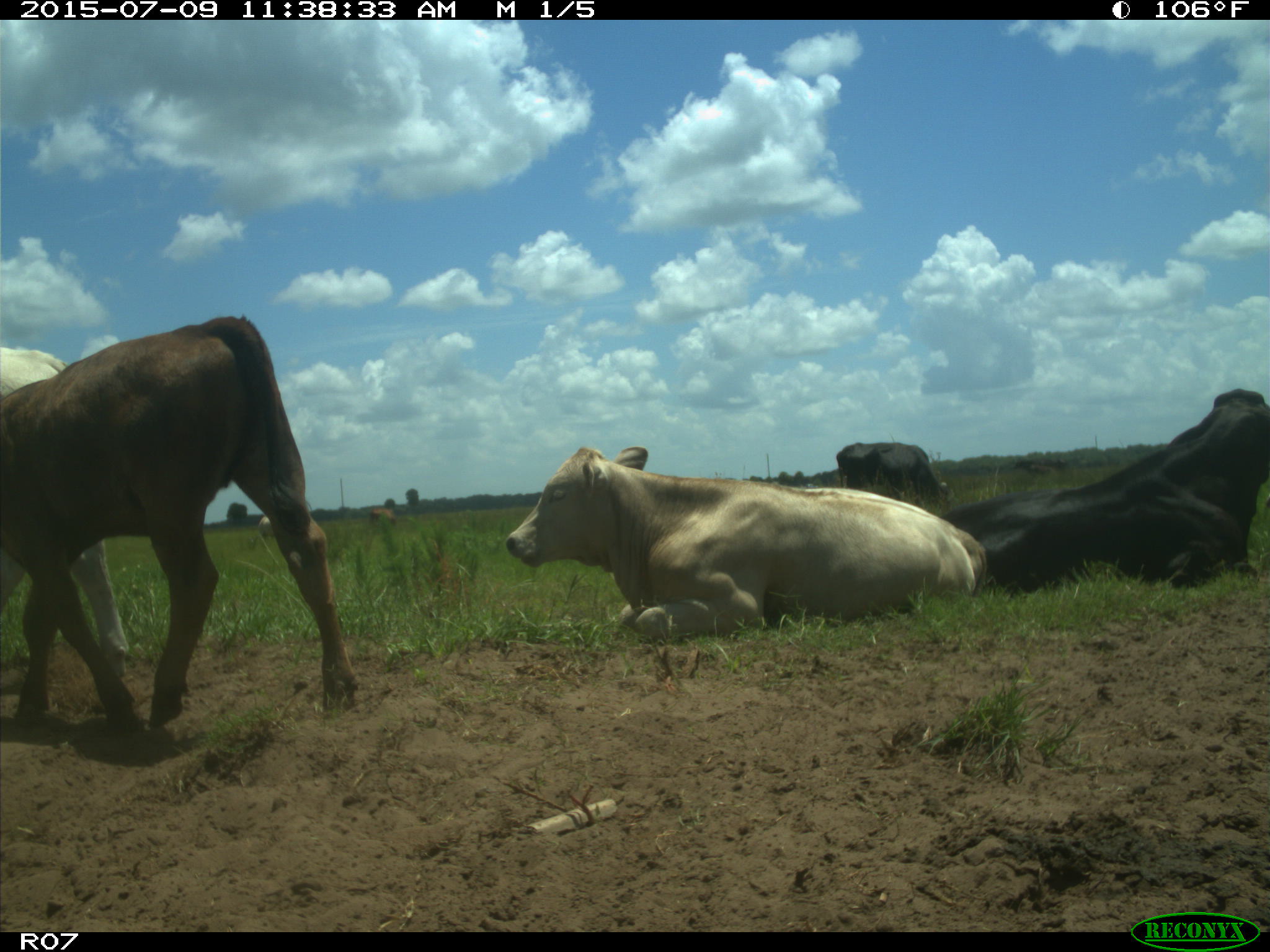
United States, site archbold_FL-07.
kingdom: Animalia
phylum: Chordata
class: Mammalia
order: Artiodactyla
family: Bovidae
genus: Bos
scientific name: Bos taurus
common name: domestic cow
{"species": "Bos taurus (domestic cow)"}